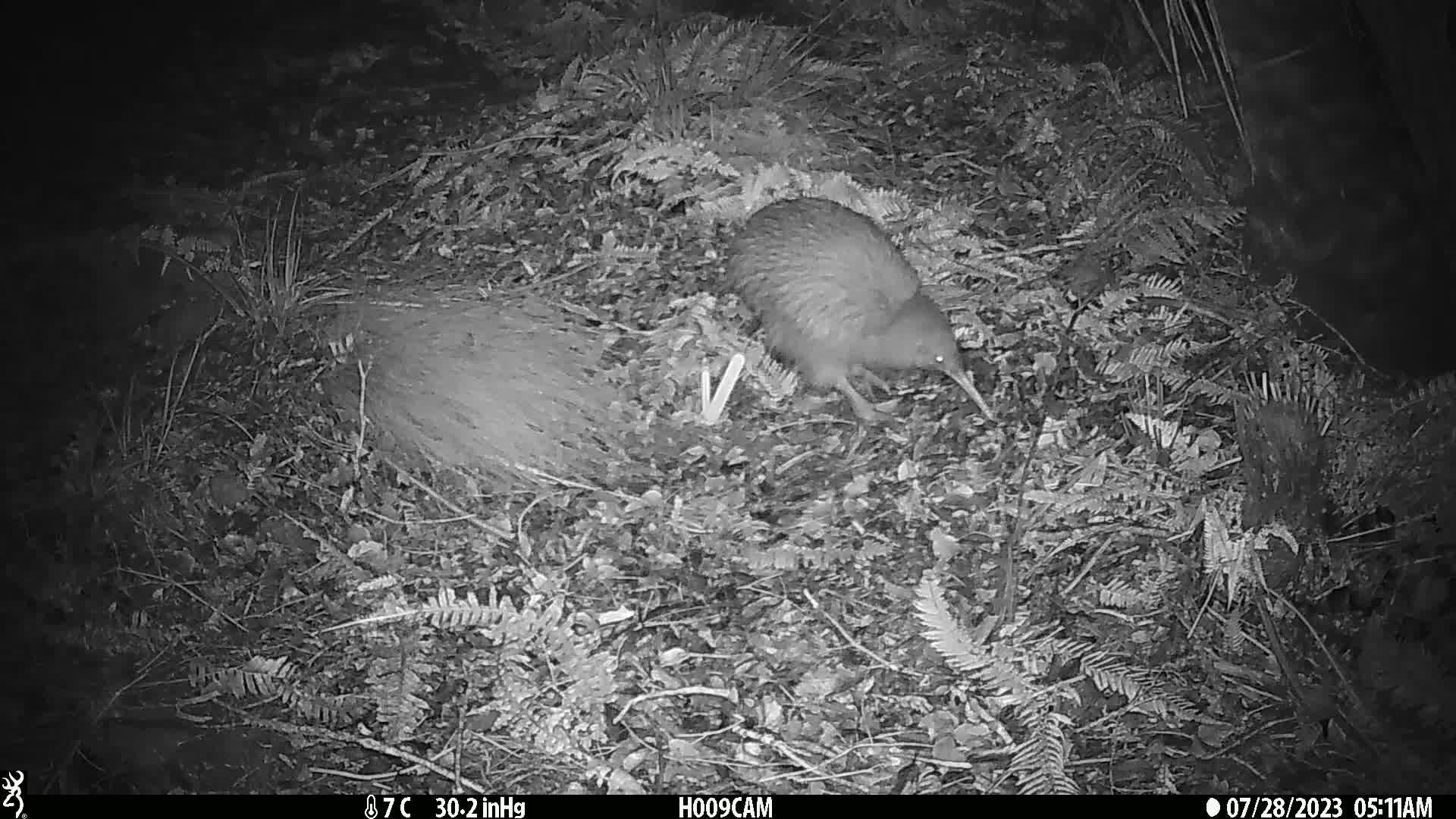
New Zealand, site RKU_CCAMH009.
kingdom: Animalia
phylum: Chordata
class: Aves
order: Apterygiformes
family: Apterygidae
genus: Apteryx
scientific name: Apteryx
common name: kiwi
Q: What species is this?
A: Kiwi (Apteryx).